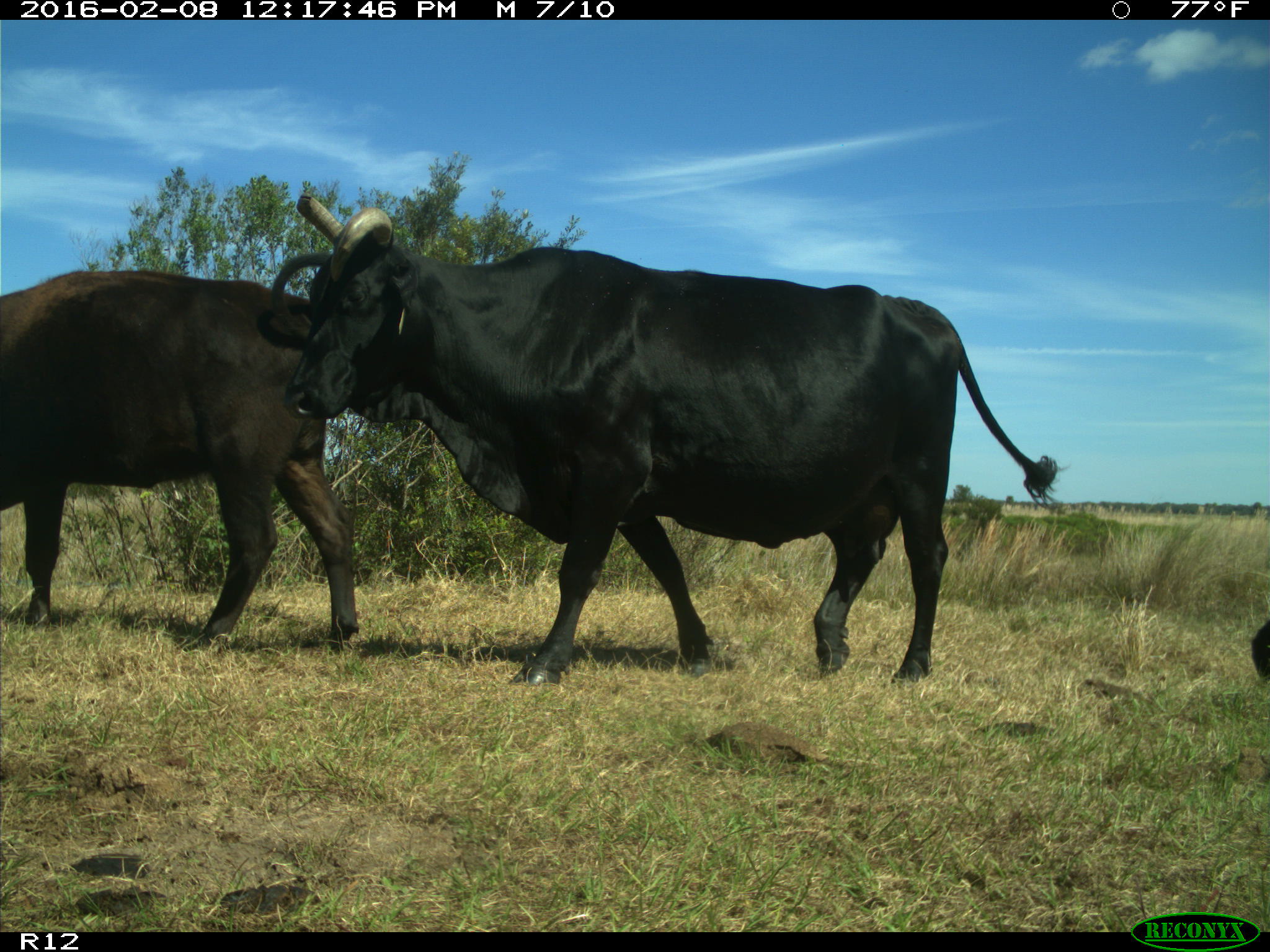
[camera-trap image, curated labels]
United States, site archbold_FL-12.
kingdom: Animalia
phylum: Chordata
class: Mammalia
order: Artiodactyla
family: Bovidae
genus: Bos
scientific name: Bos taurus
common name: domestic cow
Bos taurus (domestic cow).